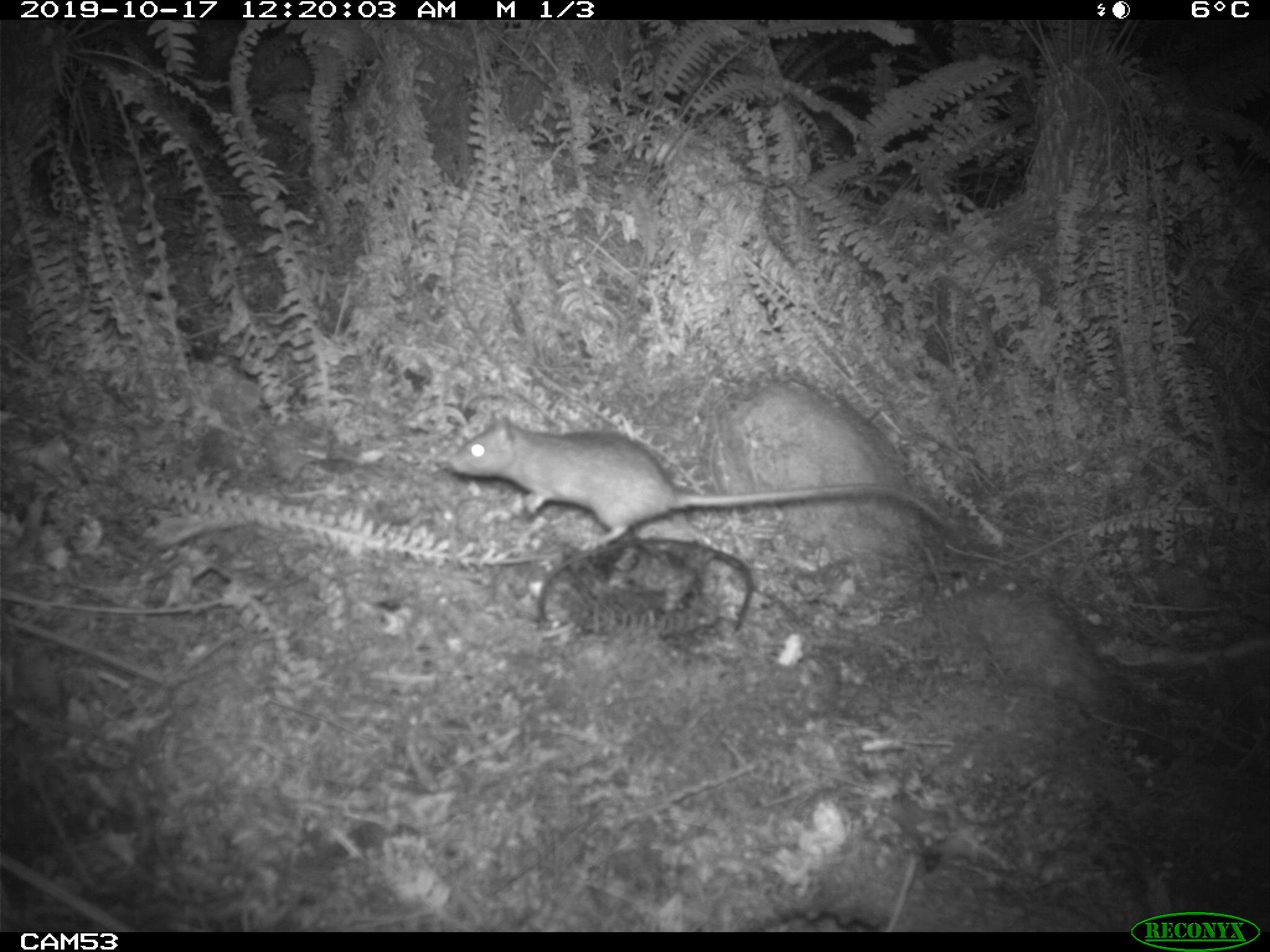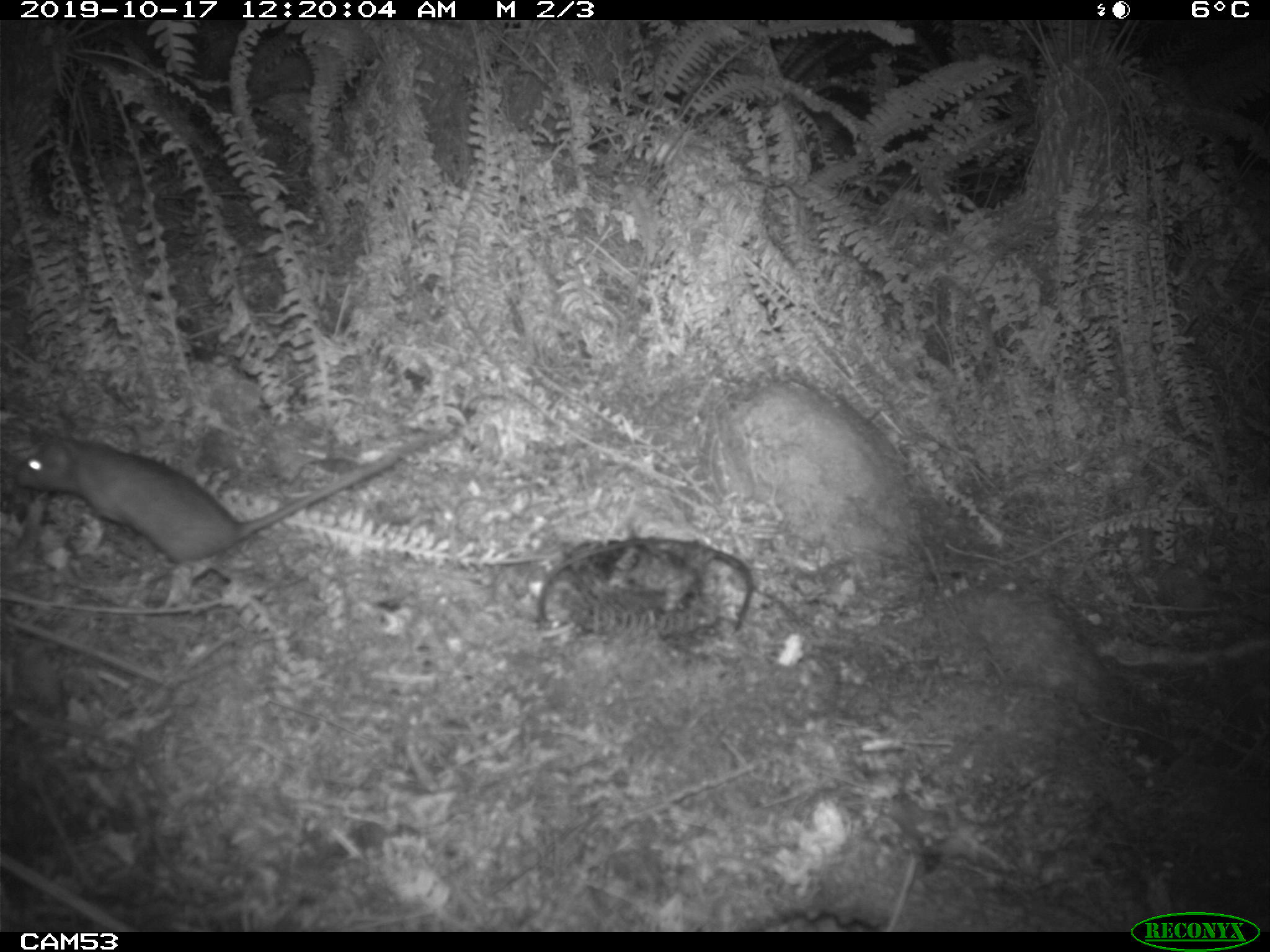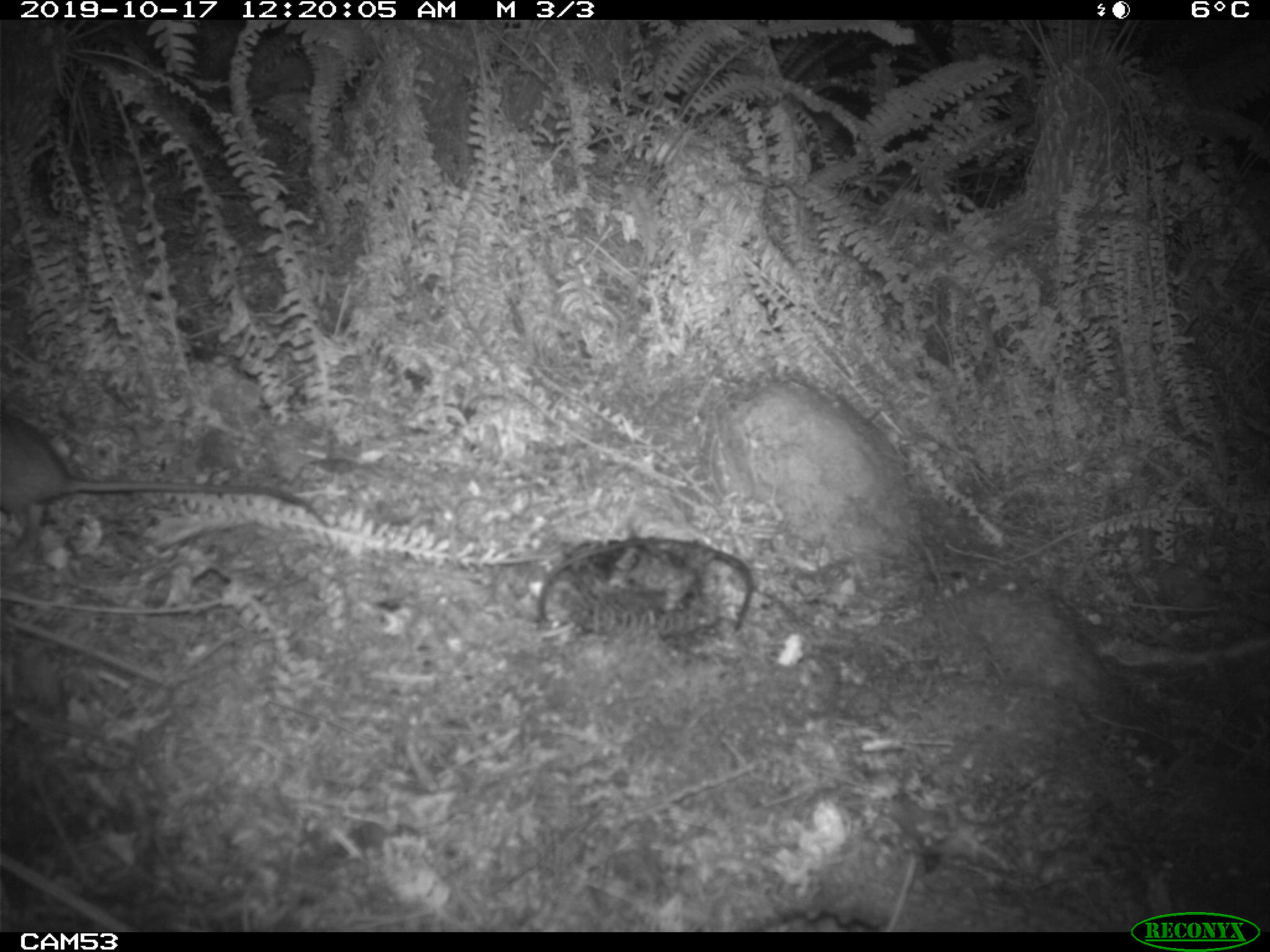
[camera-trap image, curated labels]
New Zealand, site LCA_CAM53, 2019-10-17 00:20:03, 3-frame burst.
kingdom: Animalia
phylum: Chordata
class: Mammalia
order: Rodentia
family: Muridae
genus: Rattus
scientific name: Rattus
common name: rat